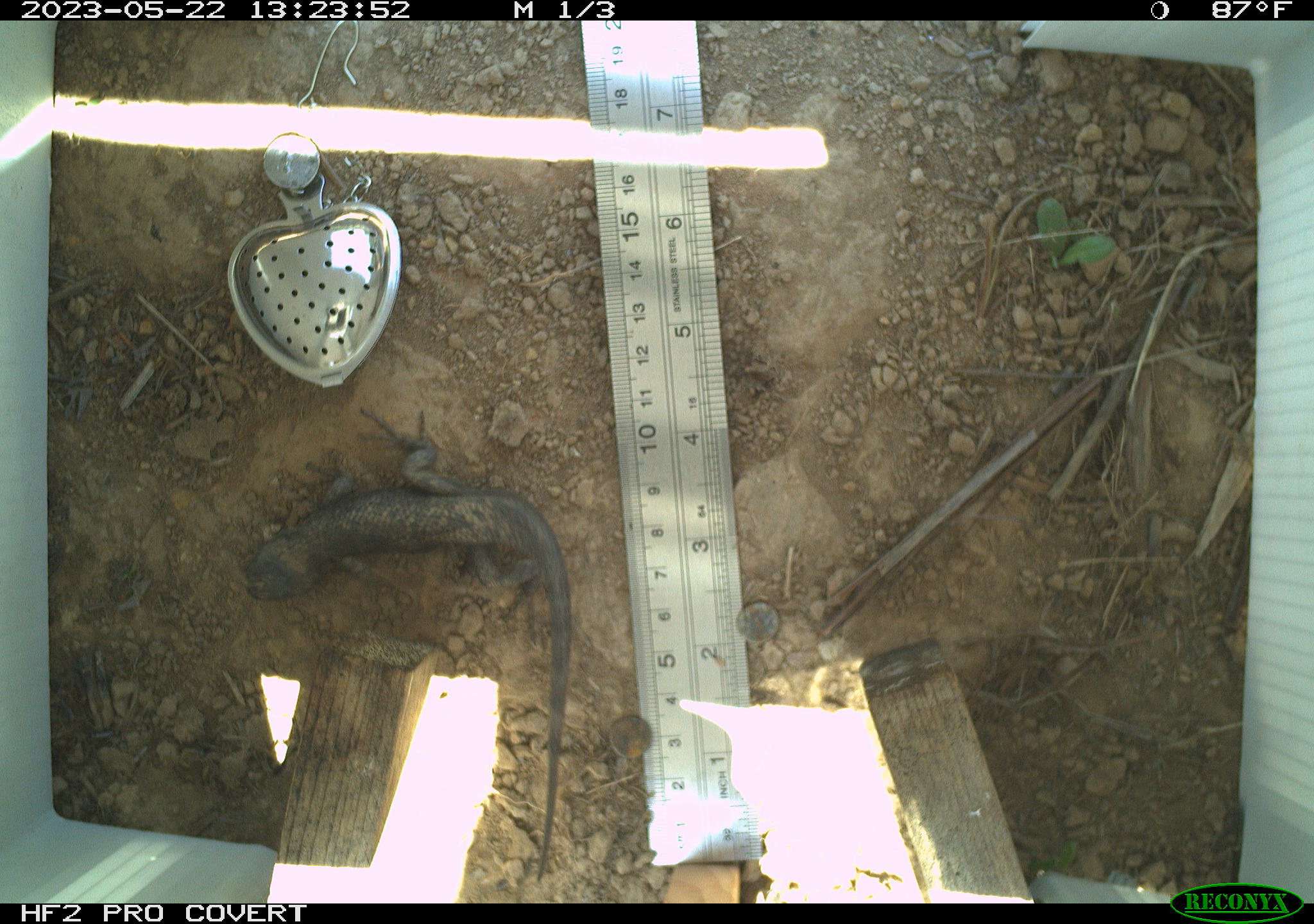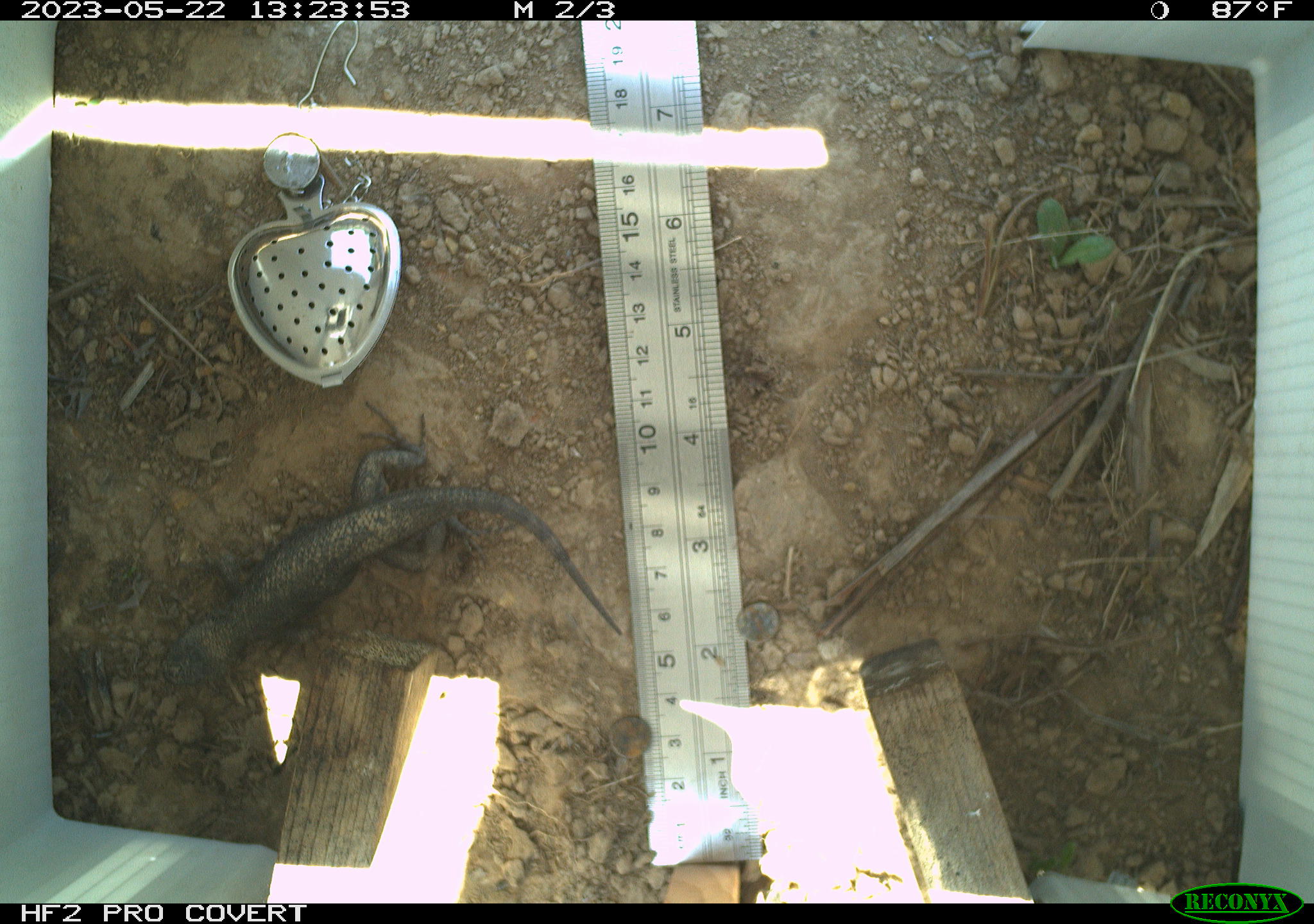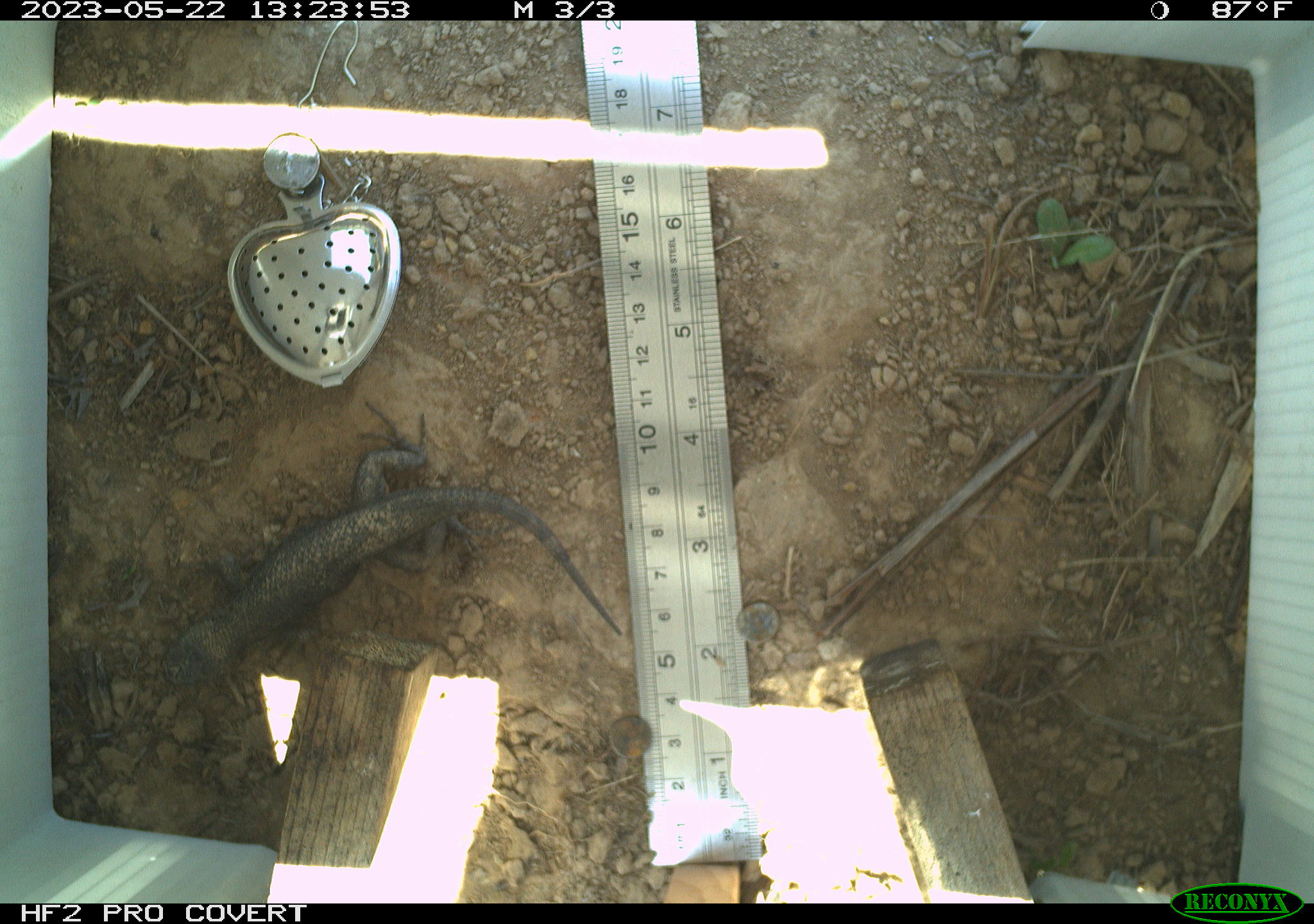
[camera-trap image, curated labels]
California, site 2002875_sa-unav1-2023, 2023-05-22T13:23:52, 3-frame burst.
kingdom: Animalia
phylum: Chordata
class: Reptilia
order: Squamata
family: Phrynosomatidae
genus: Sceloporus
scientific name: Sceloporus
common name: spiny lizards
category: sceloporus species